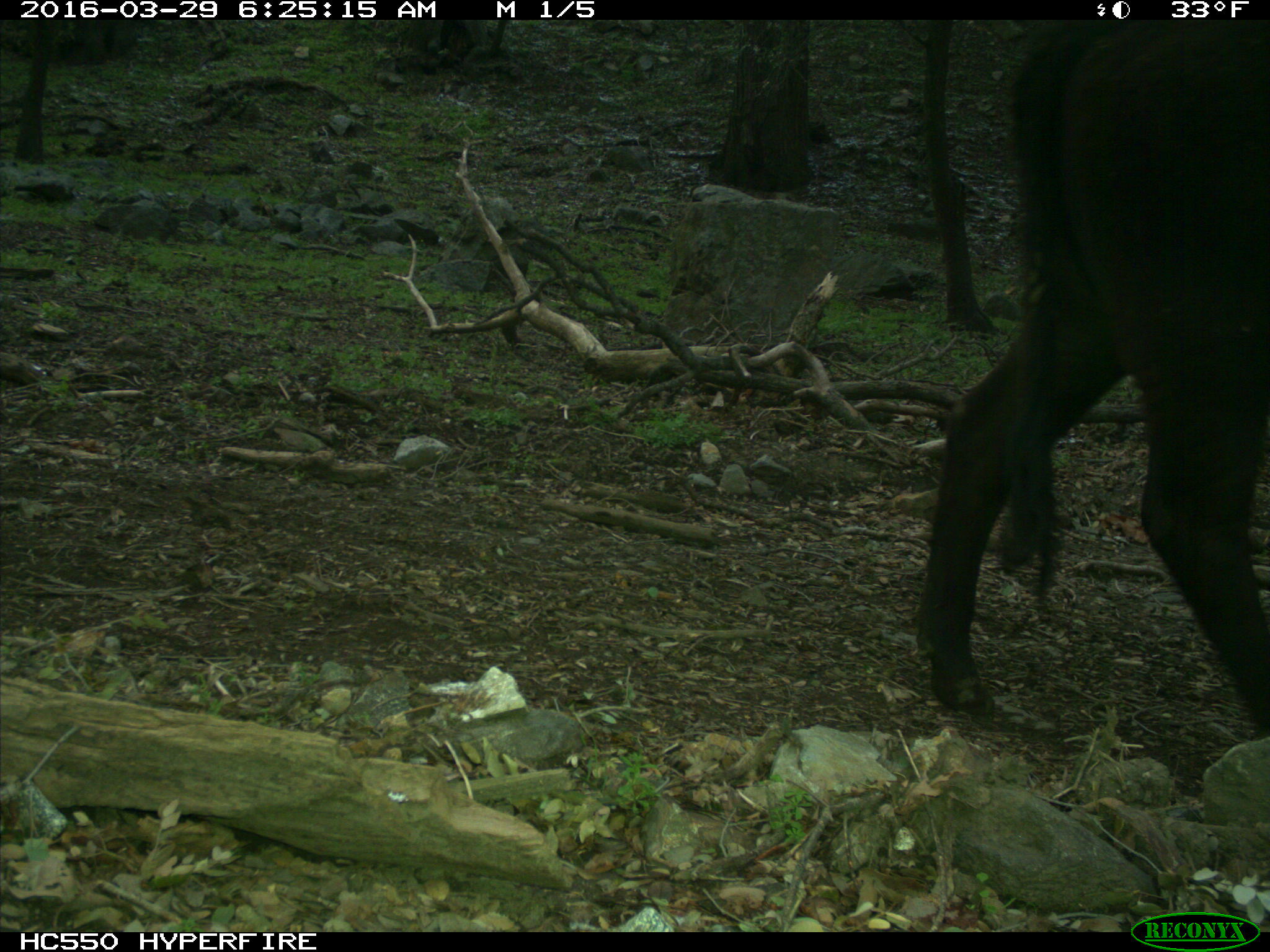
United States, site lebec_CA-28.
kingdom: Animalia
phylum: Chordata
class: Mammalia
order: Artiodactyla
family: Bovidae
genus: Bos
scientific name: Bos taurus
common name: domestic cow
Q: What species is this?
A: Bos taurus (domestic cow).